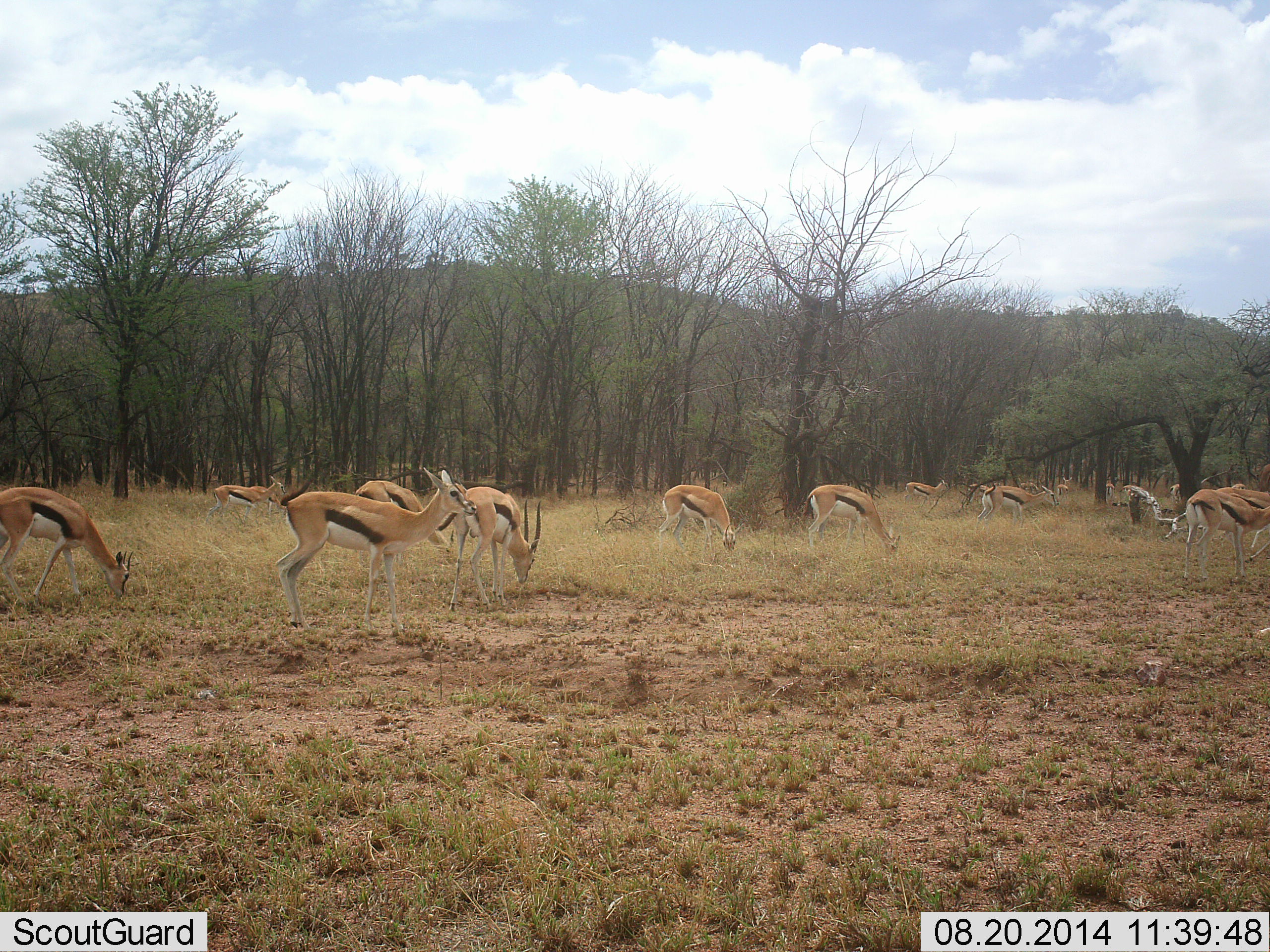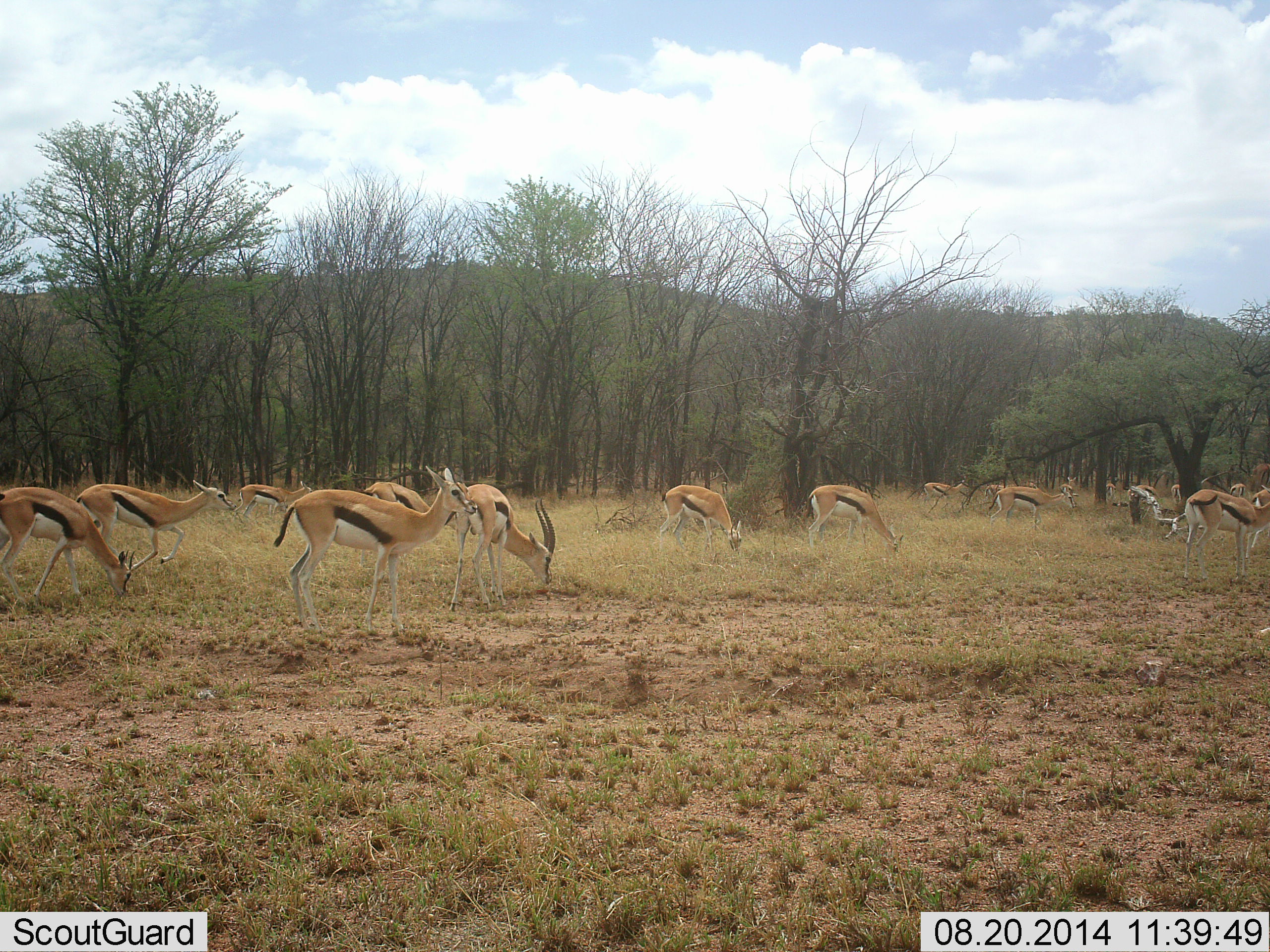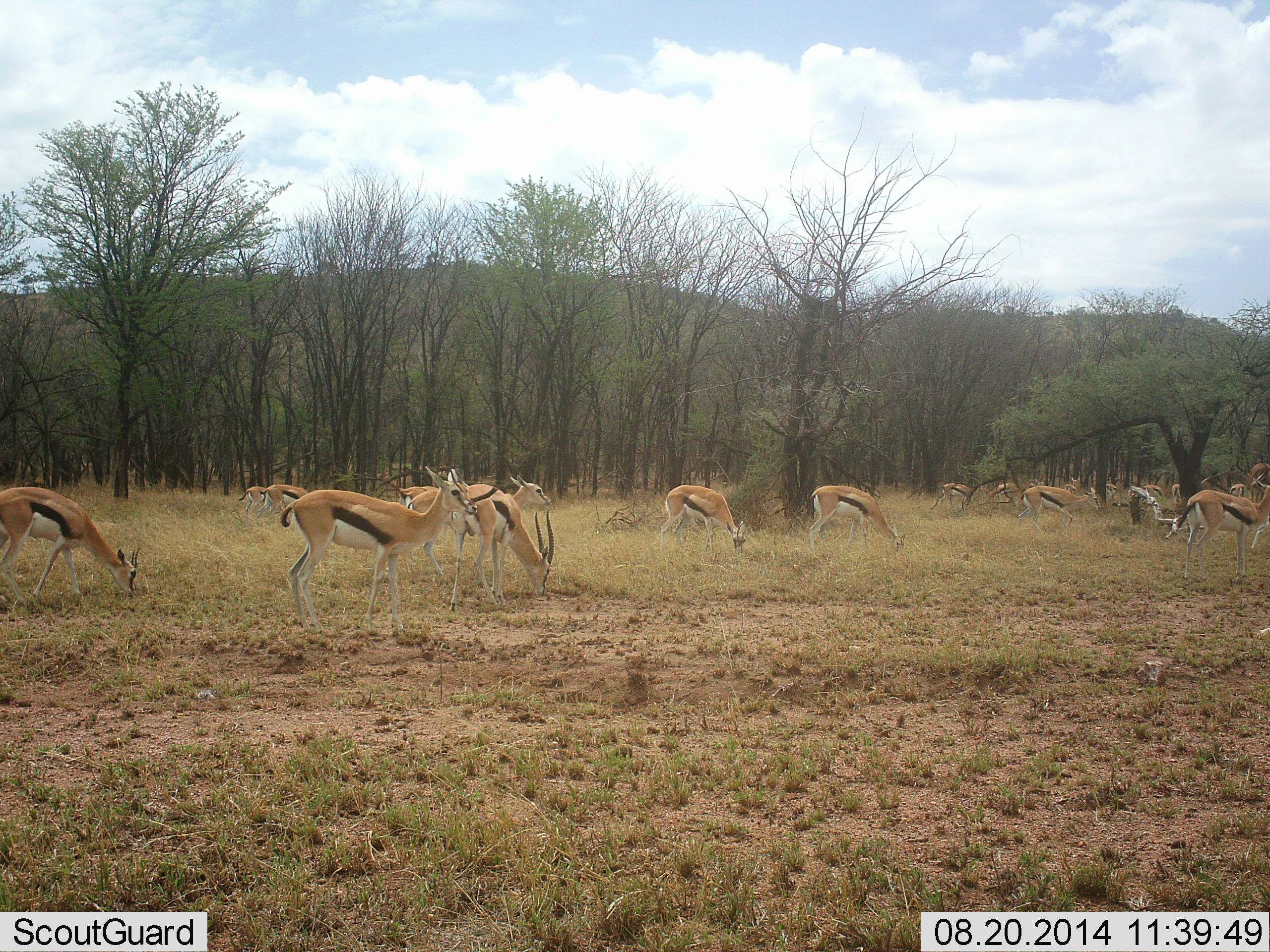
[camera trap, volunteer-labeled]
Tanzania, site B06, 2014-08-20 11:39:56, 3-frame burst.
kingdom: Animalia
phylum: Chordata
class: Mammalia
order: Artiodactyla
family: Bovidae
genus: Eudorcas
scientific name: Eudorcas thomsonii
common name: thomson's gazelle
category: gazellethomsons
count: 11-50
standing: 64%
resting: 0%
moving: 73%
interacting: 0%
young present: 0%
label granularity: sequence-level